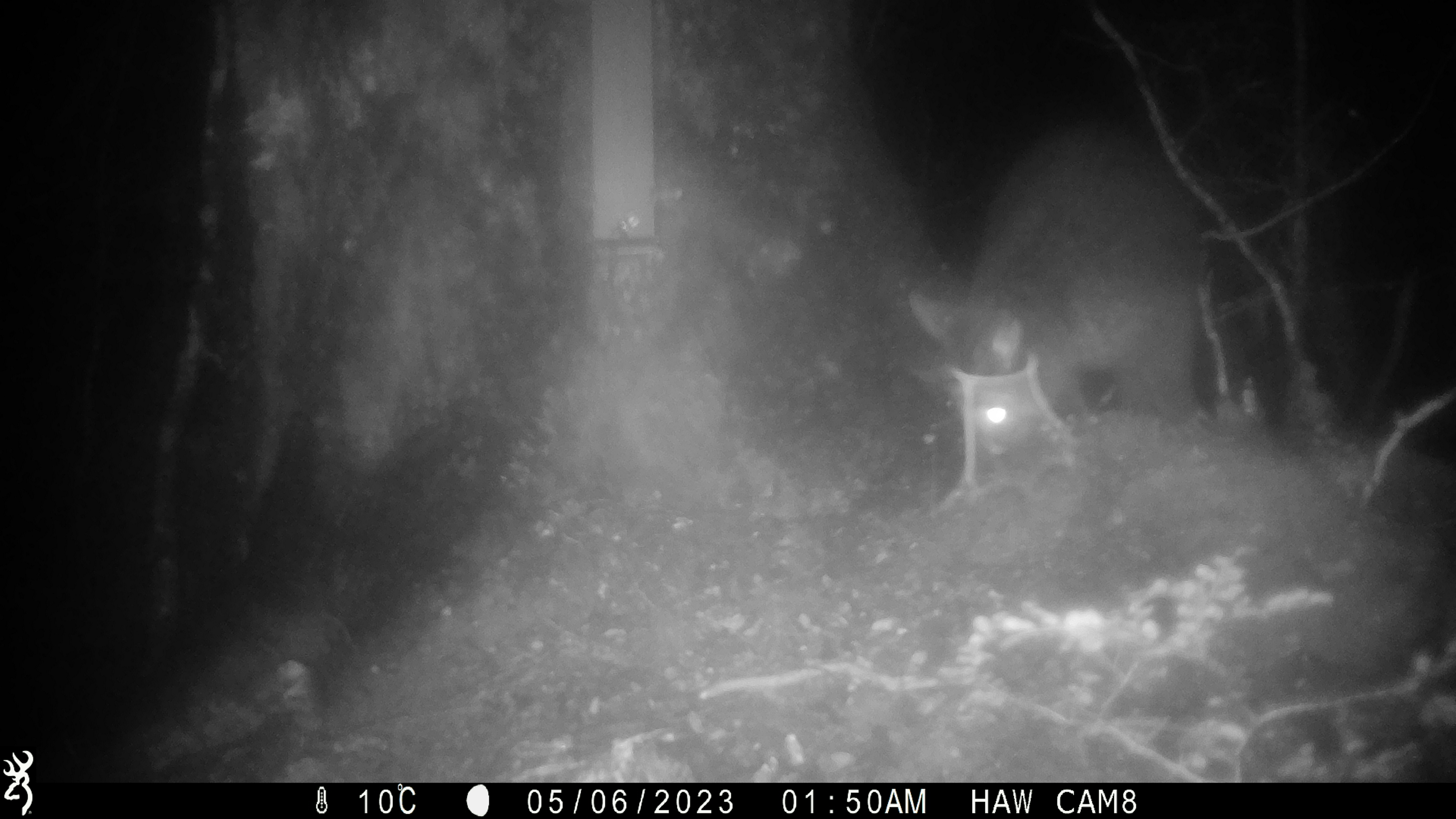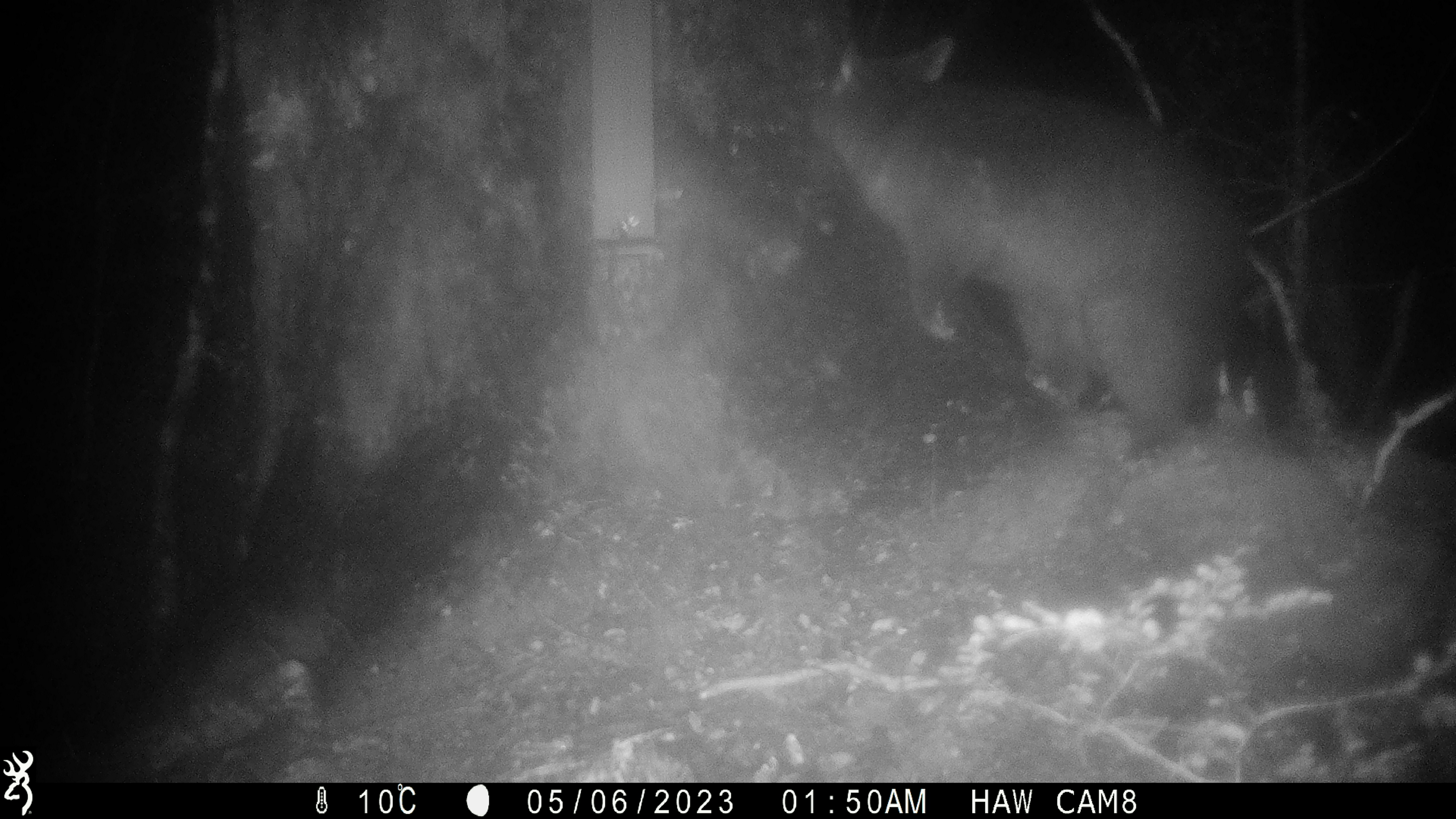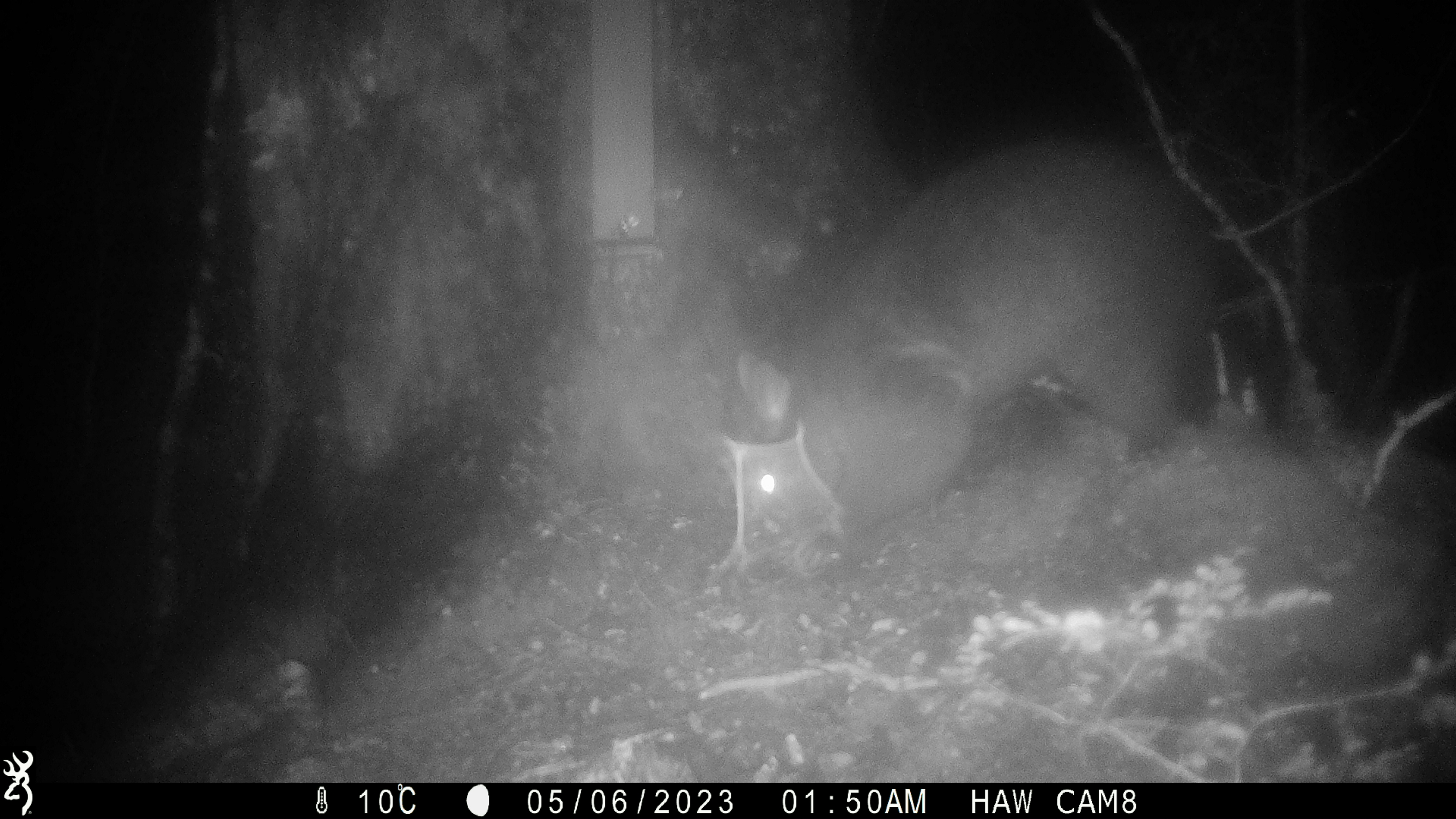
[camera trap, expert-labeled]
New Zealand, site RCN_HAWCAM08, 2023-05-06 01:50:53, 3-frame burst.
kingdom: Animalia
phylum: Chordata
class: Mammalia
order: Diprotodontia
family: Phalangeridae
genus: Trichosurus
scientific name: Trichosurus vulpecula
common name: common brushtail possum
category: possum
Possum (common brushtail possum) (Trichosurus vulpecula).